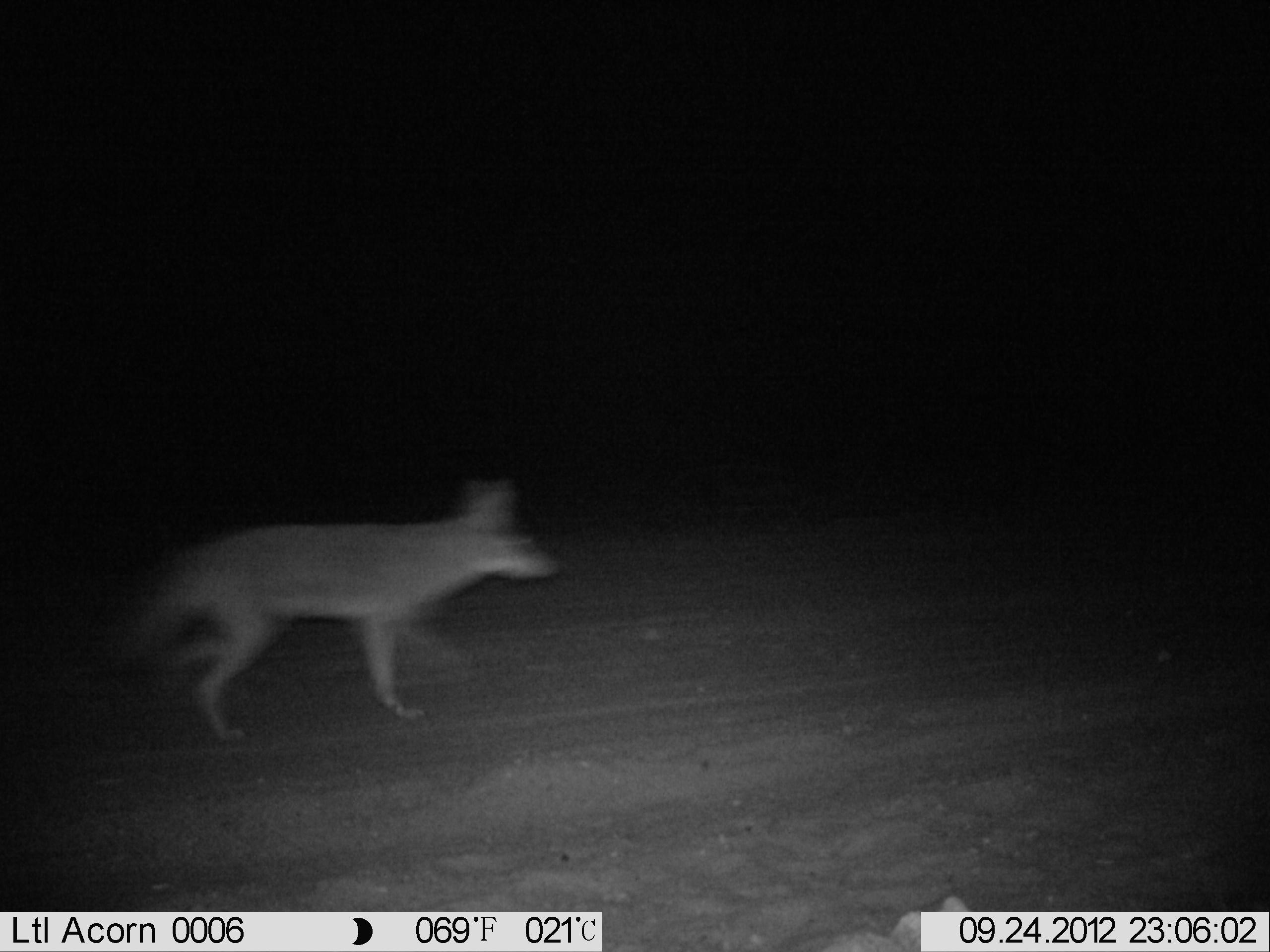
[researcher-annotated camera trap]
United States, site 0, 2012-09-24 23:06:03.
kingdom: Animalia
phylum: Chordata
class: Mammalia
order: Carnivora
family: Canidae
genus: Canis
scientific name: Canis latrans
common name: coyote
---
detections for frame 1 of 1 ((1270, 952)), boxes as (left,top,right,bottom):
coyote: (81,470,572,749)